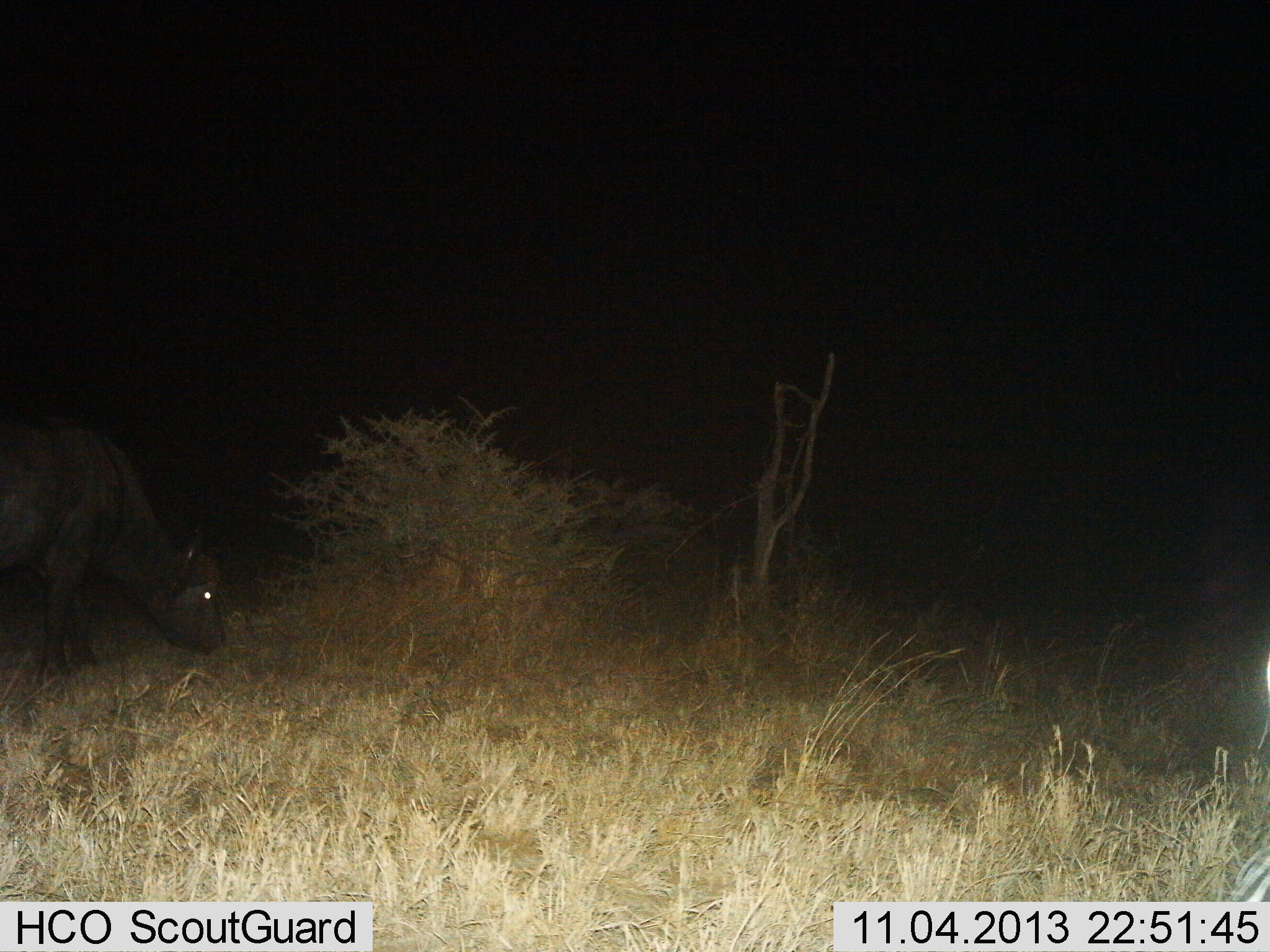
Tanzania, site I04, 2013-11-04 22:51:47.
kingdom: Animalia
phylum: Chordata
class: Mammalia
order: Artiodactyla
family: Bovidae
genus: Syncerus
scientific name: Syncerus caffer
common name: cape buffalo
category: buffalo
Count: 1.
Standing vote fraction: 14%.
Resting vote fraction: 0%.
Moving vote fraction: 0%.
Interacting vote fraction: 0%.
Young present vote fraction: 0%.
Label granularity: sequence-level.